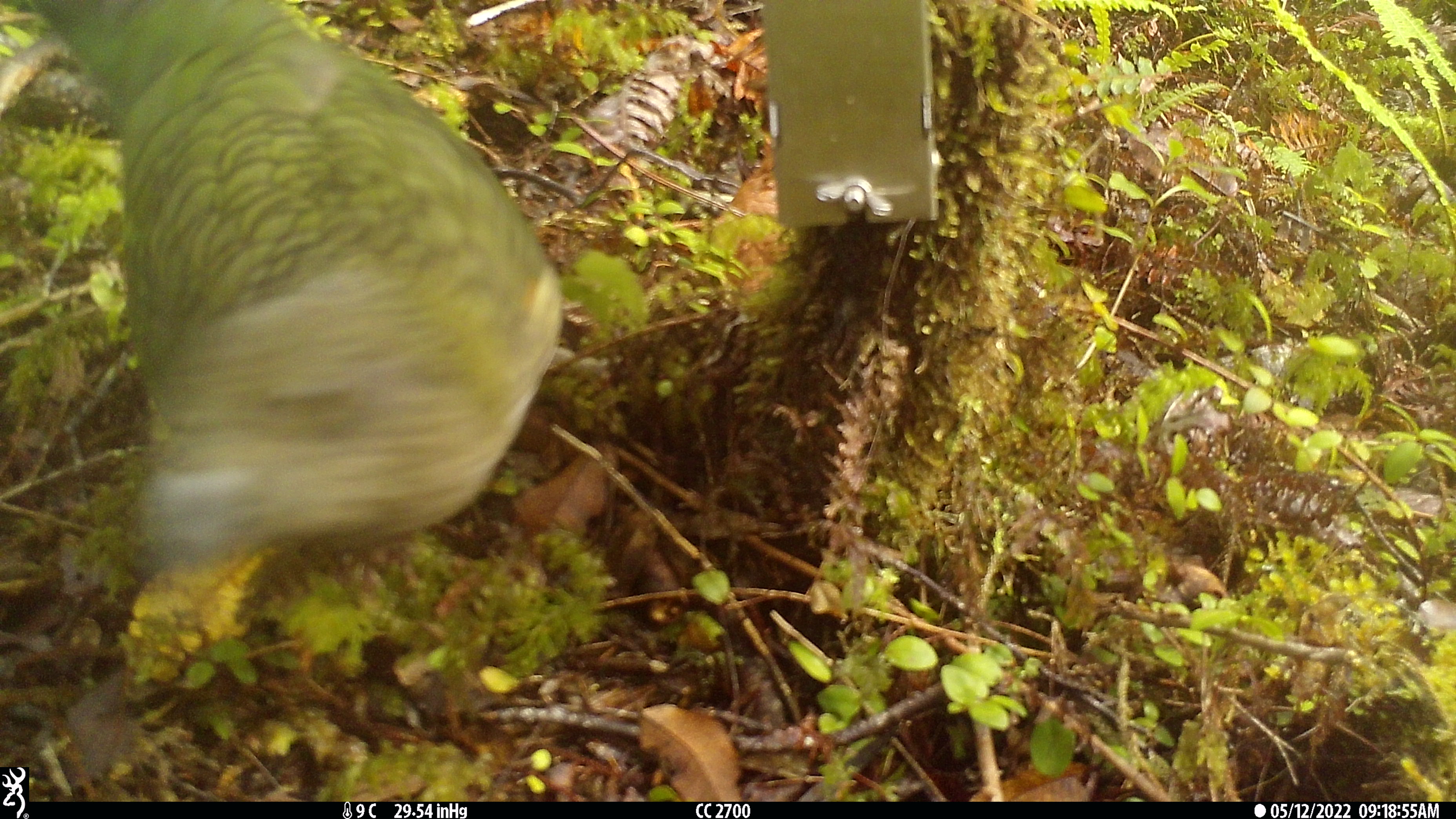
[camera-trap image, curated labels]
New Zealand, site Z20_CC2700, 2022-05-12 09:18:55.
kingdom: Animalia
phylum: Chordata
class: Aves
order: Psittaciformes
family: Strigopidae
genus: Nestor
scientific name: Nestor notabilis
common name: kea